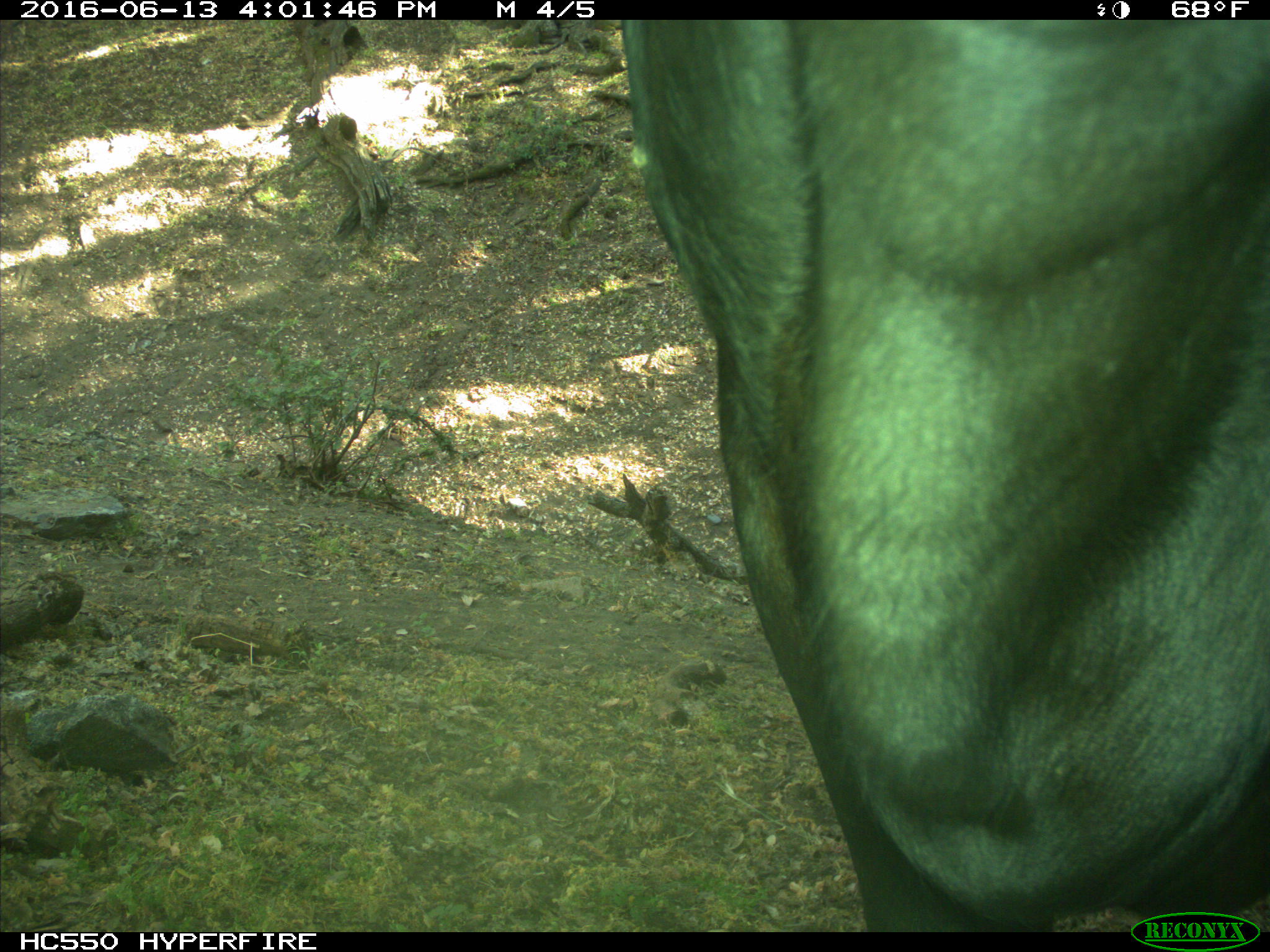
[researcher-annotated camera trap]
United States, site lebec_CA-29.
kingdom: Animalia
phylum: Chordata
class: Mammalia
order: Artiodactyla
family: Bovidae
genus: Bos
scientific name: Bos taurus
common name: domestic cow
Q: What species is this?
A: Bos taurus (domestic cow).